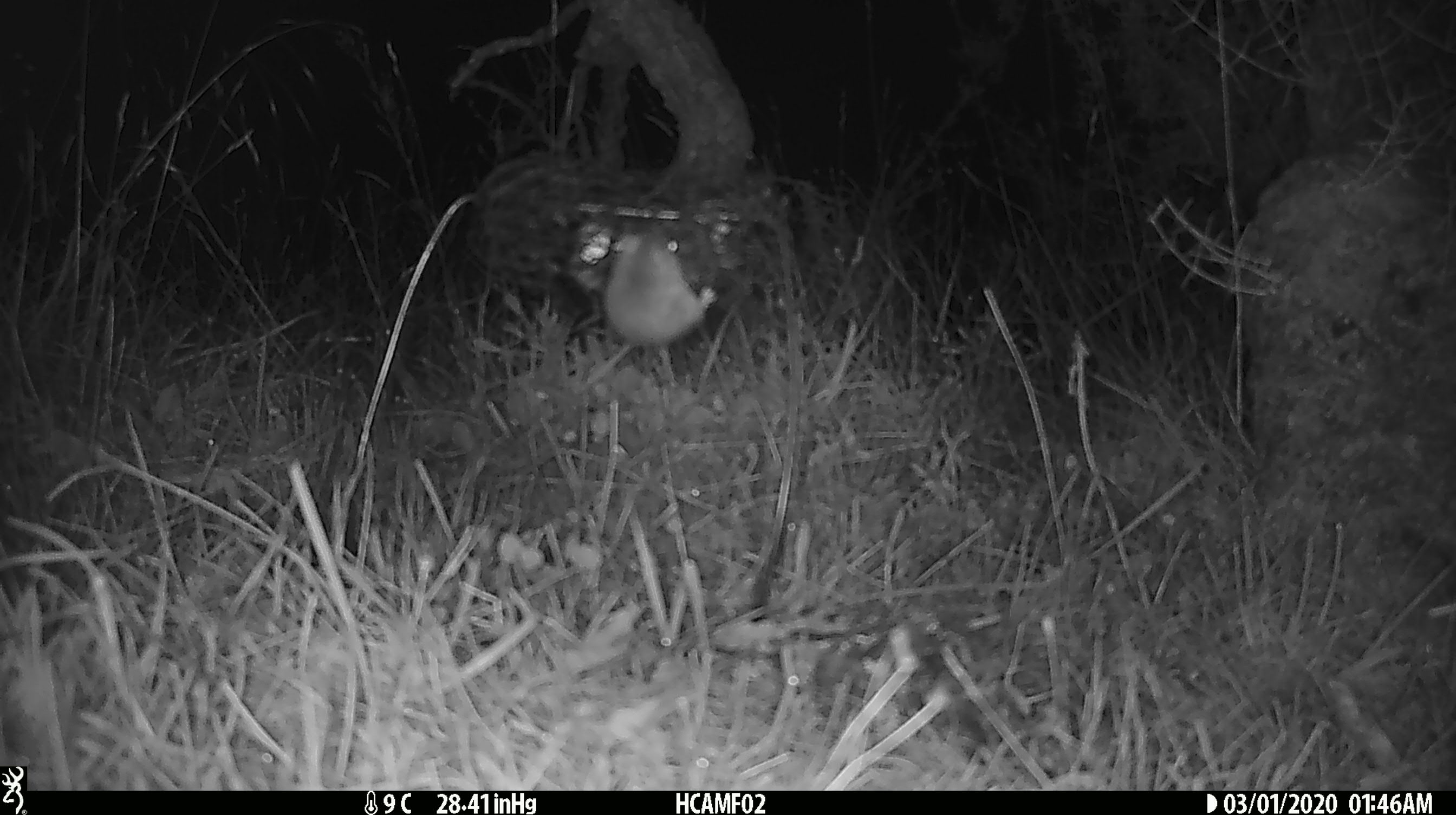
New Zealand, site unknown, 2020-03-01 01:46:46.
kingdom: Animalia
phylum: Chordata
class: Mammalia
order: Rodentia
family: Muridae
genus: Mus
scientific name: Mus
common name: mouse